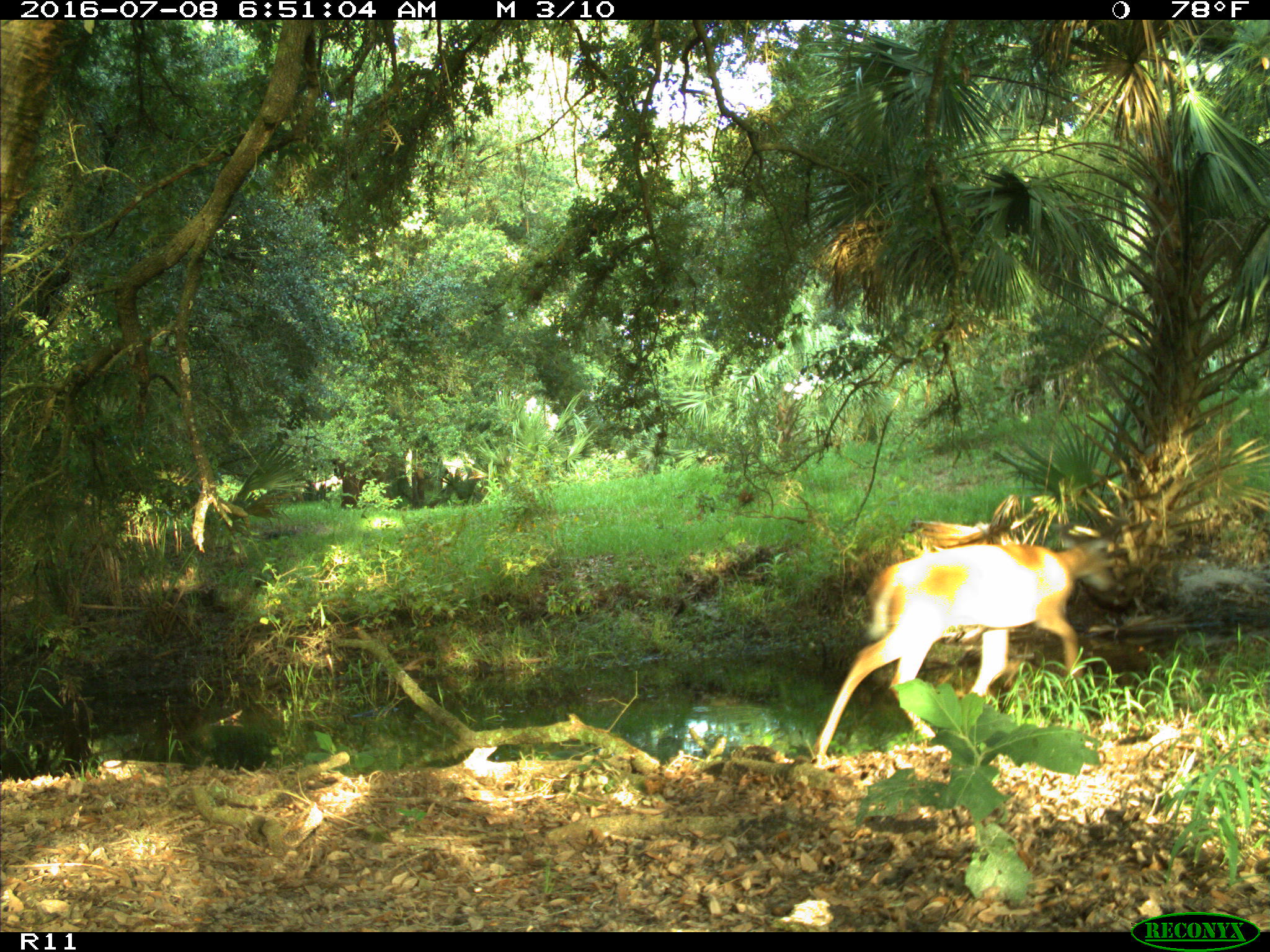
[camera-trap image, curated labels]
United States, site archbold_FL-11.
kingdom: Animalia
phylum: Chordata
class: Mammalia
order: Artiodactyla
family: Cervidae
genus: Odocoileus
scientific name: Odocoileus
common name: deer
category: unidentified deer